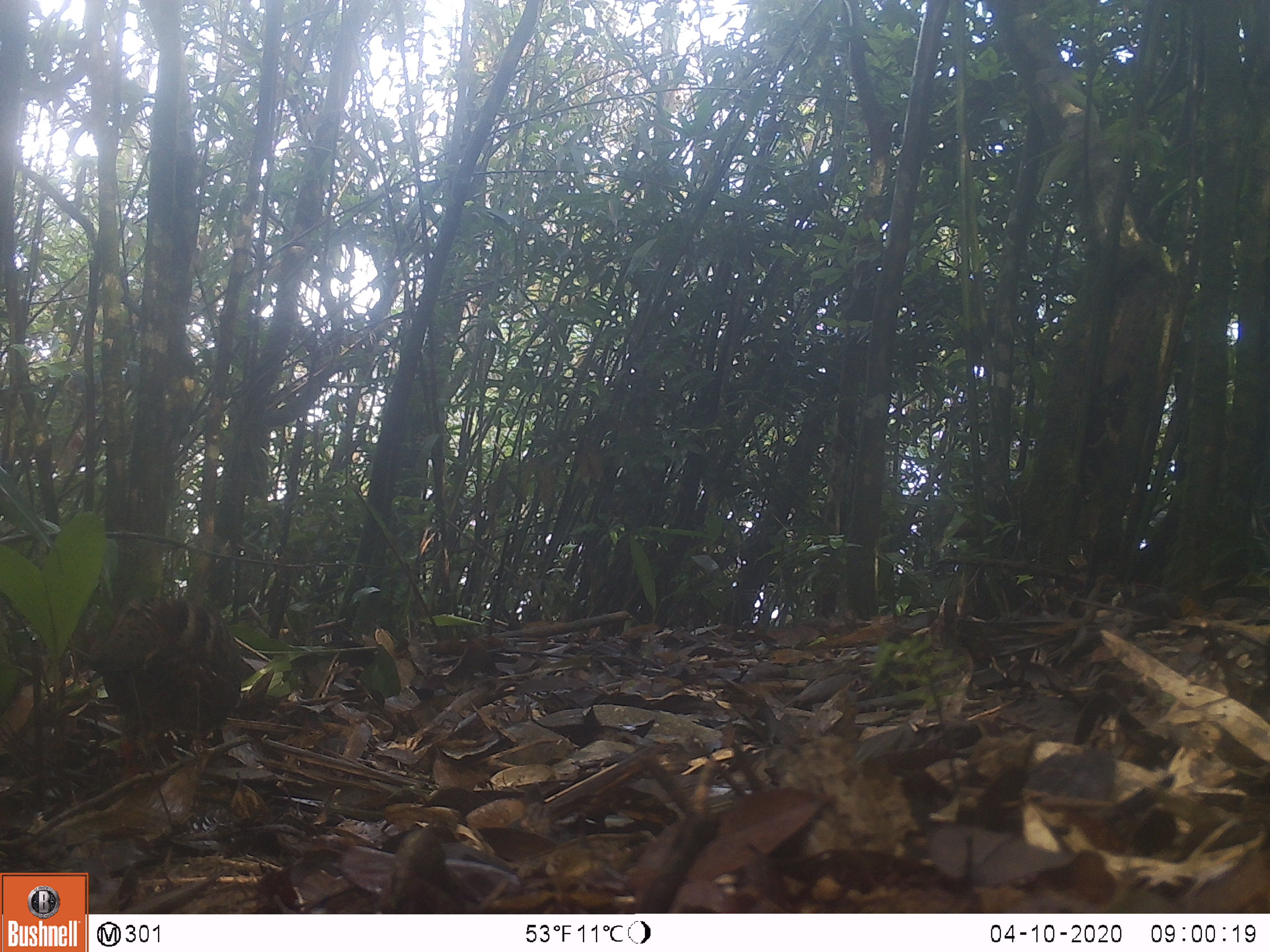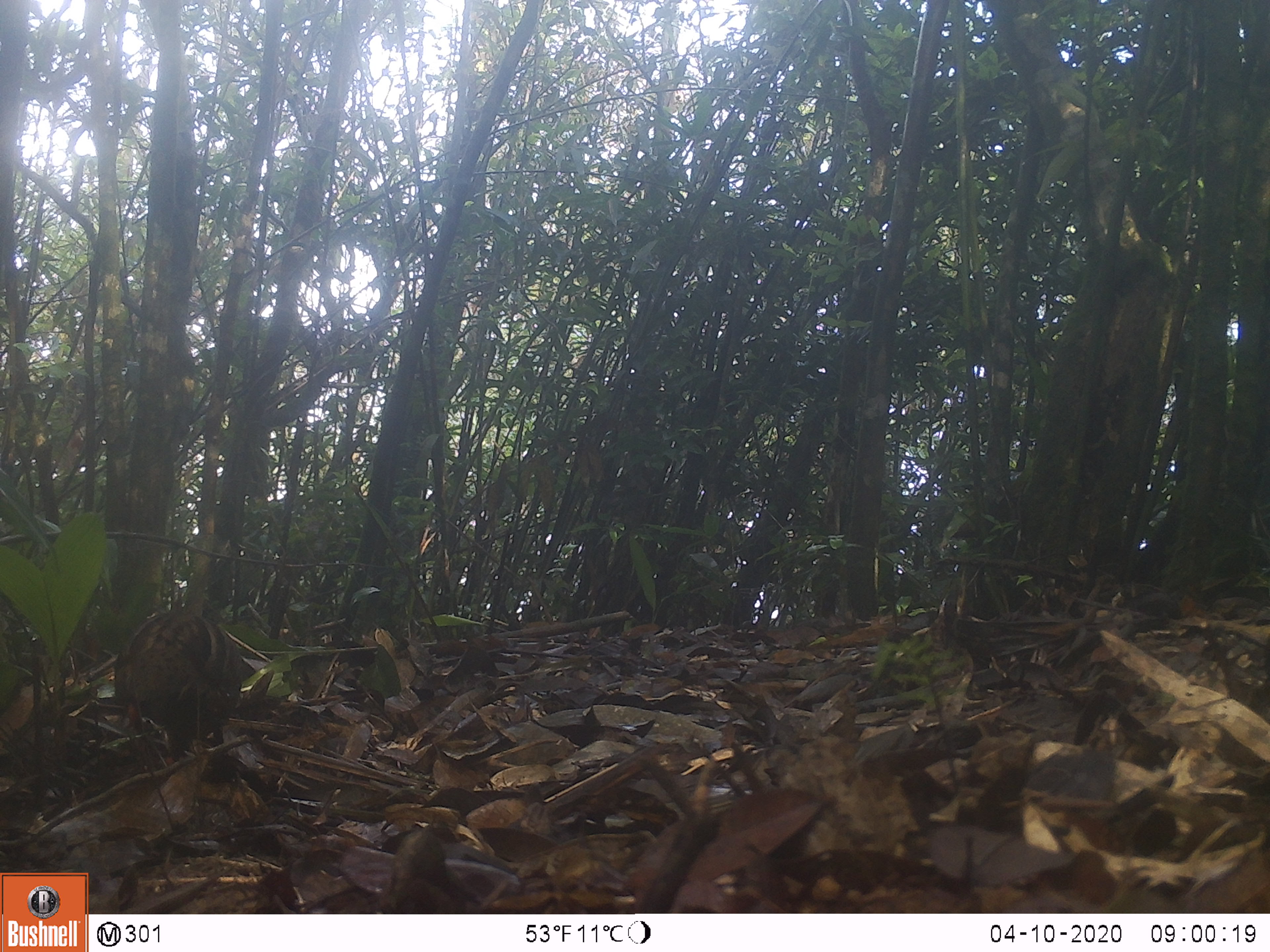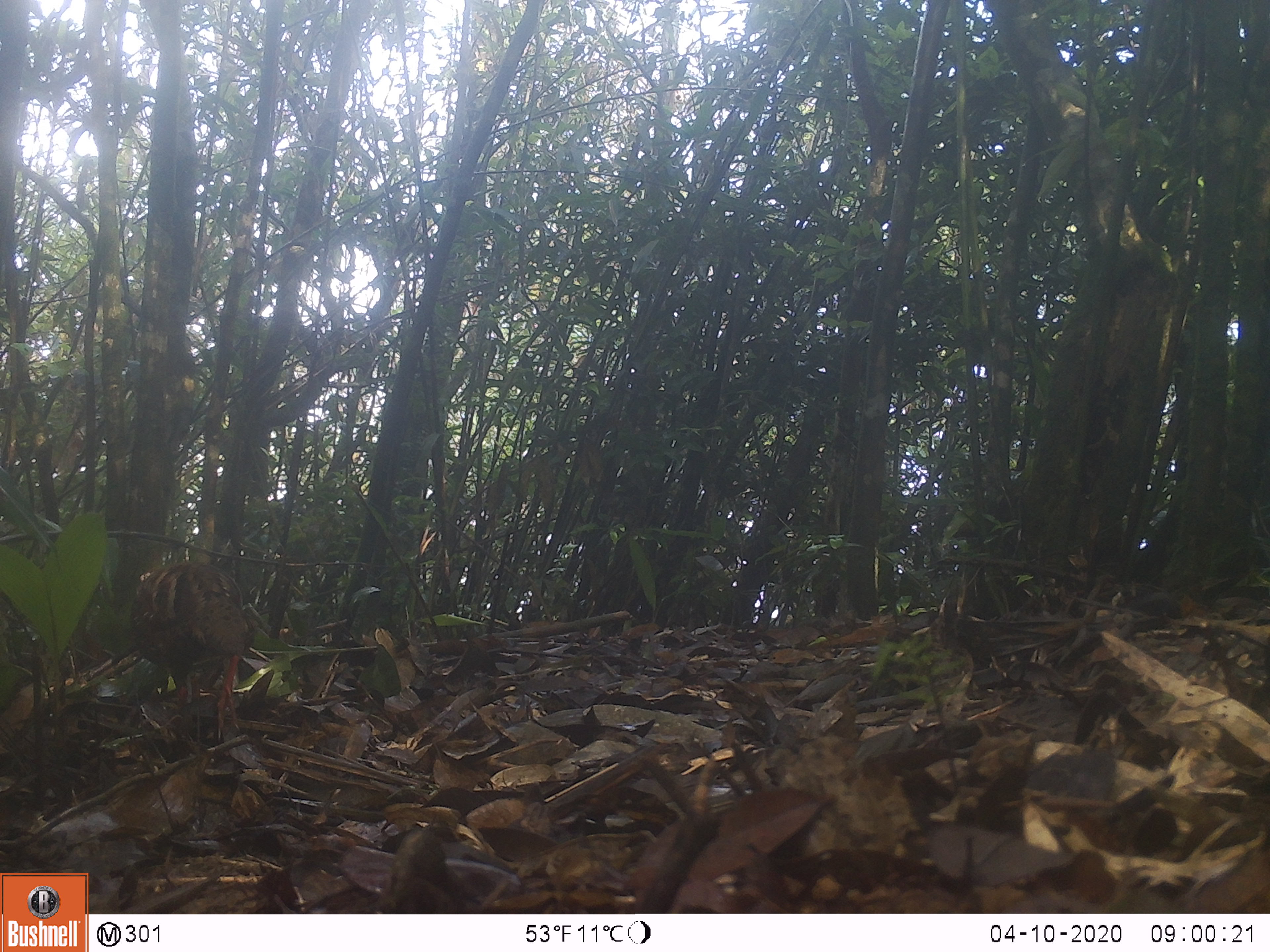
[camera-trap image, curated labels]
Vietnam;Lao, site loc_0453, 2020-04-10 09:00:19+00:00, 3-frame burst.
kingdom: Animalia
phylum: Chordata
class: Aves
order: Galliformes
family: Phasianidae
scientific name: Phasianidae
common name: partridge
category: unidentified partridge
Unidentified partridge (partridge) (Phasianidae). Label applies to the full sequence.